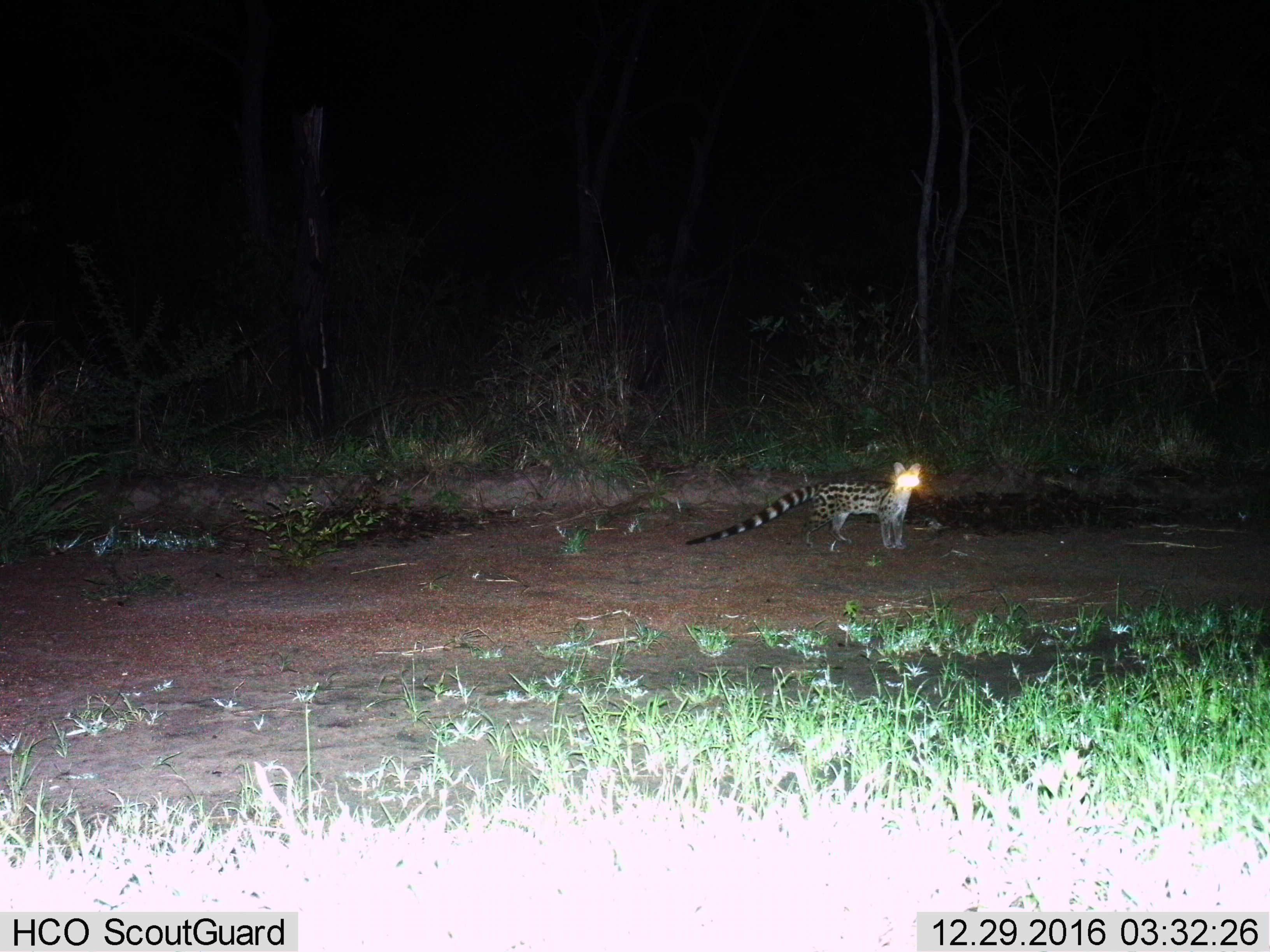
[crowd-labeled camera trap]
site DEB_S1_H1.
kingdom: Animalia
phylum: Chordata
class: Mammalia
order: Carnivora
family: Viverridae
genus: Genetta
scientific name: Genetta genetta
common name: small-spotted genet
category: genetcommonsmallspotted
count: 1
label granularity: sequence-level